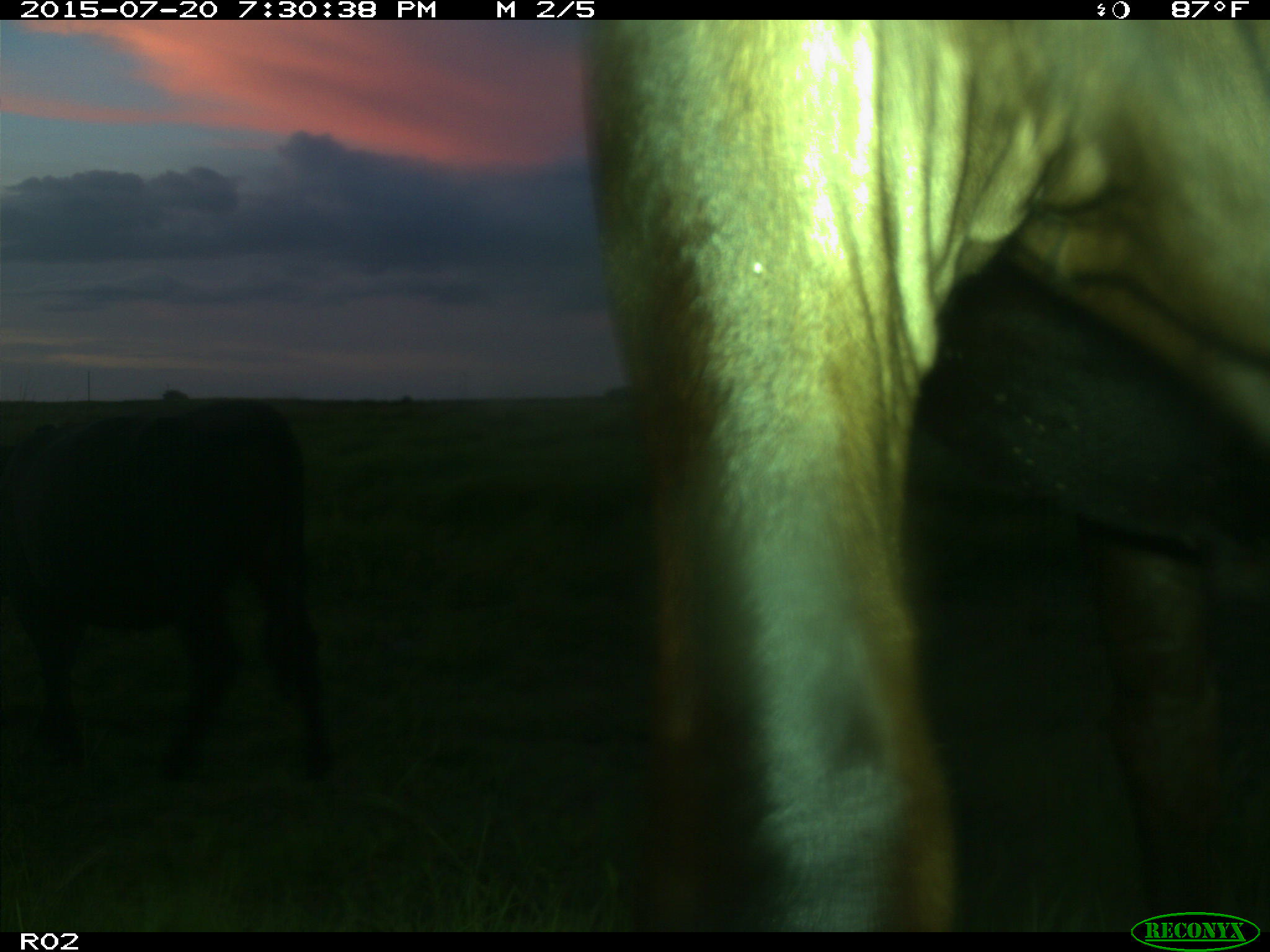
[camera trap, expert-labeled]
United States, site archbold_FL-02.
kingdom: Animalia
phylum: Chordata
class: Mammalia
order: Artiodactyla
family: Bovidae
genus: Bos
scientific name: Bos taurus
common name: domestic cow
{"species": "Bos taurus (domestic cow)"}